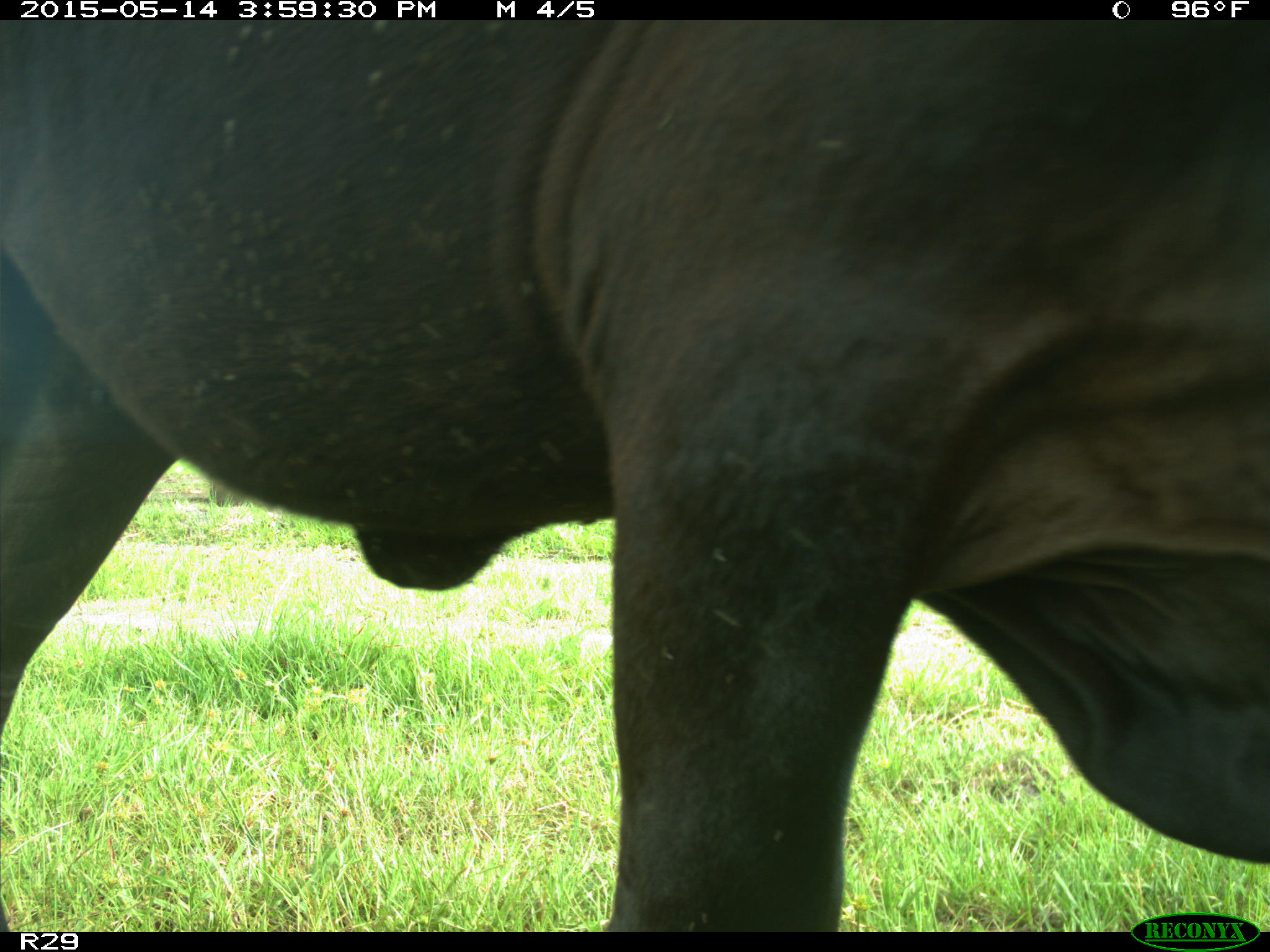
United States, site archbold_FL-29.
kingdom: Animalia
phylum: Chordata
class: Mammalia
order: Artiodactyla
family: Bovidae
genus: Bos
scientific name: Bos taurus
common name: domestic cow